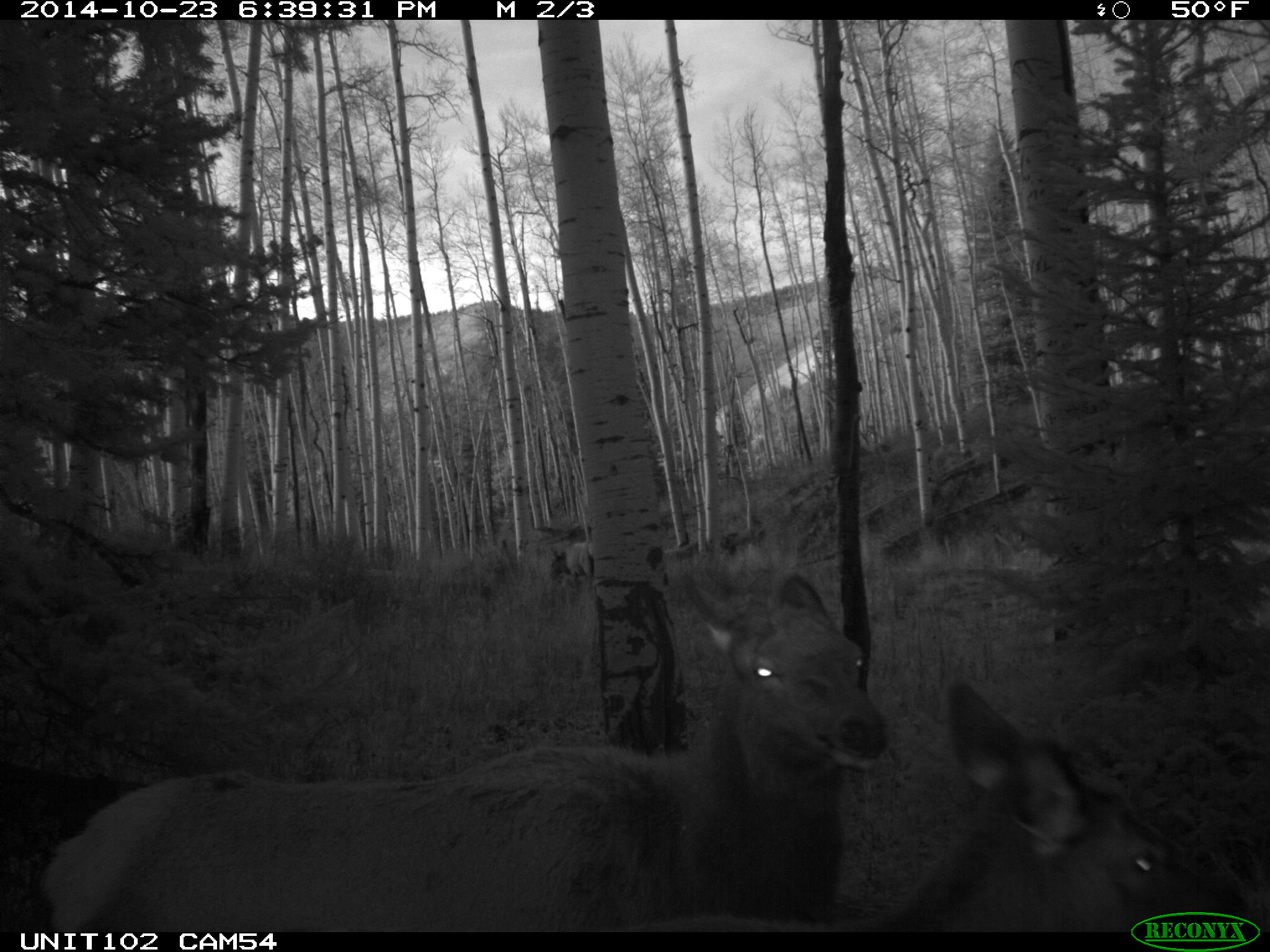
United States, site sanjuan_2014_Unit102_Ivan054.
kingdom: Animalia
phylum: Chordata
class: Mammalia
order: Artiodactyla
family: Cervidae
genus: Cervus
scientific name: Cervus elaphus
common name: red deer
Cervus elaphus (red deer).